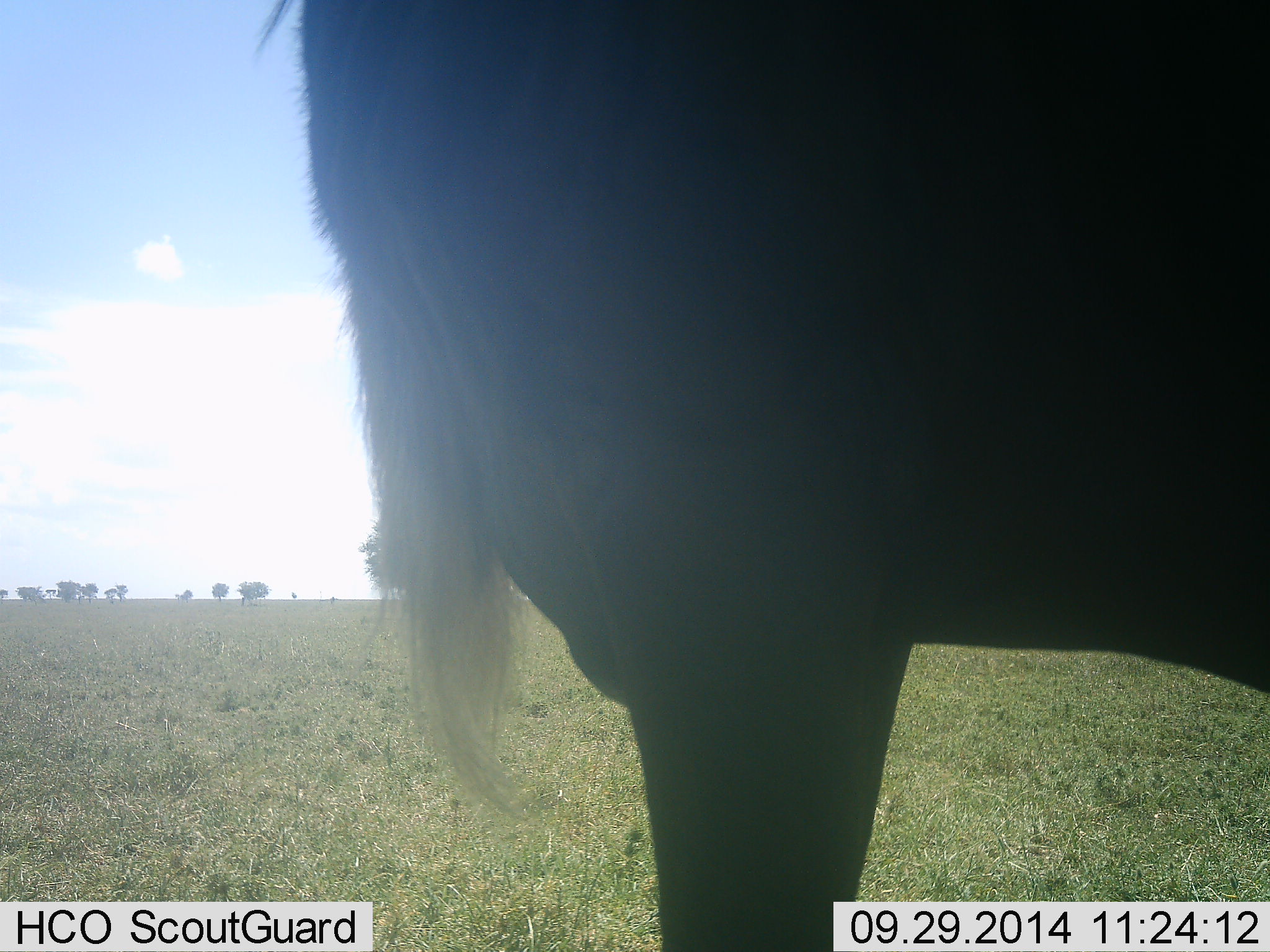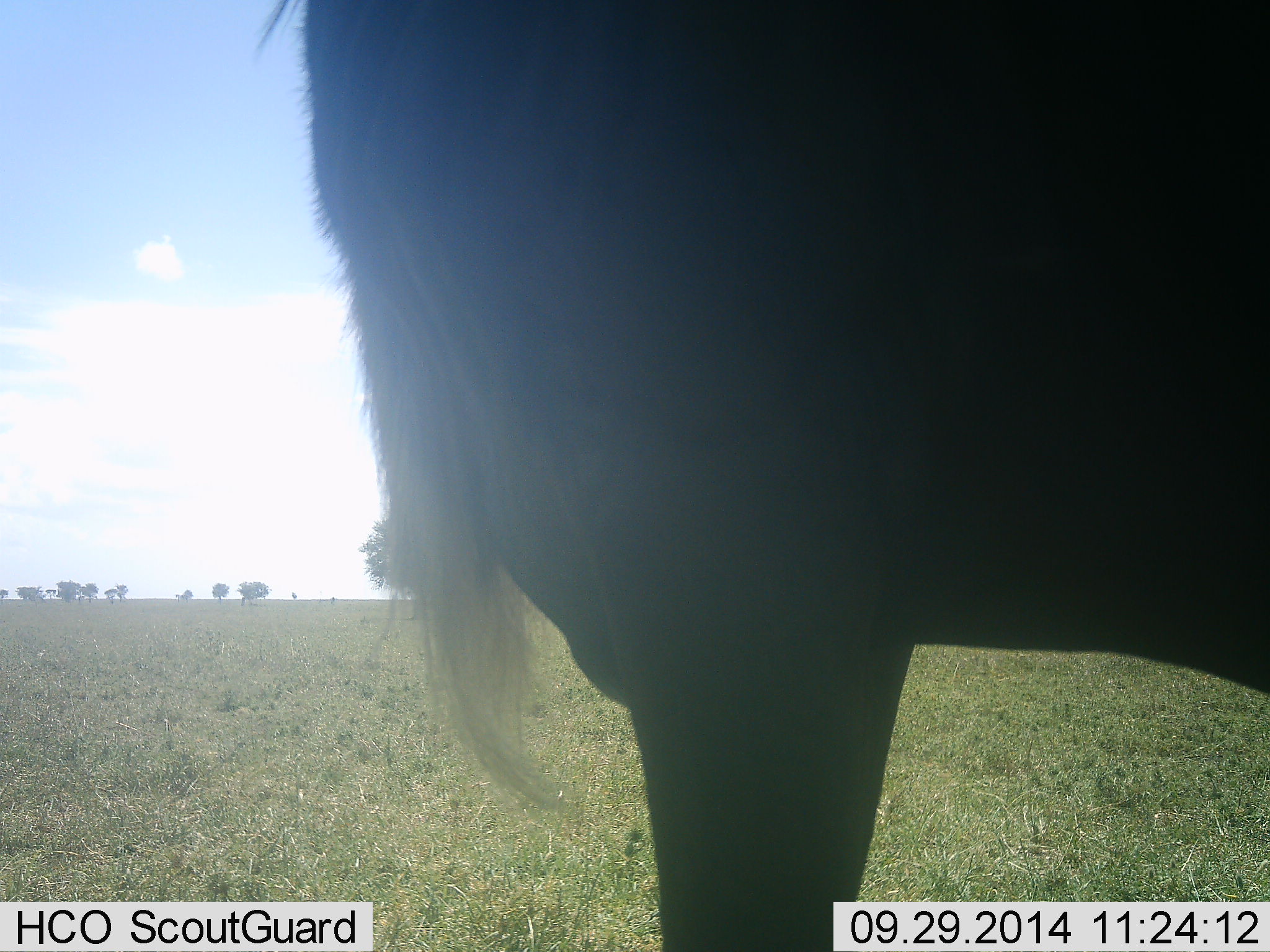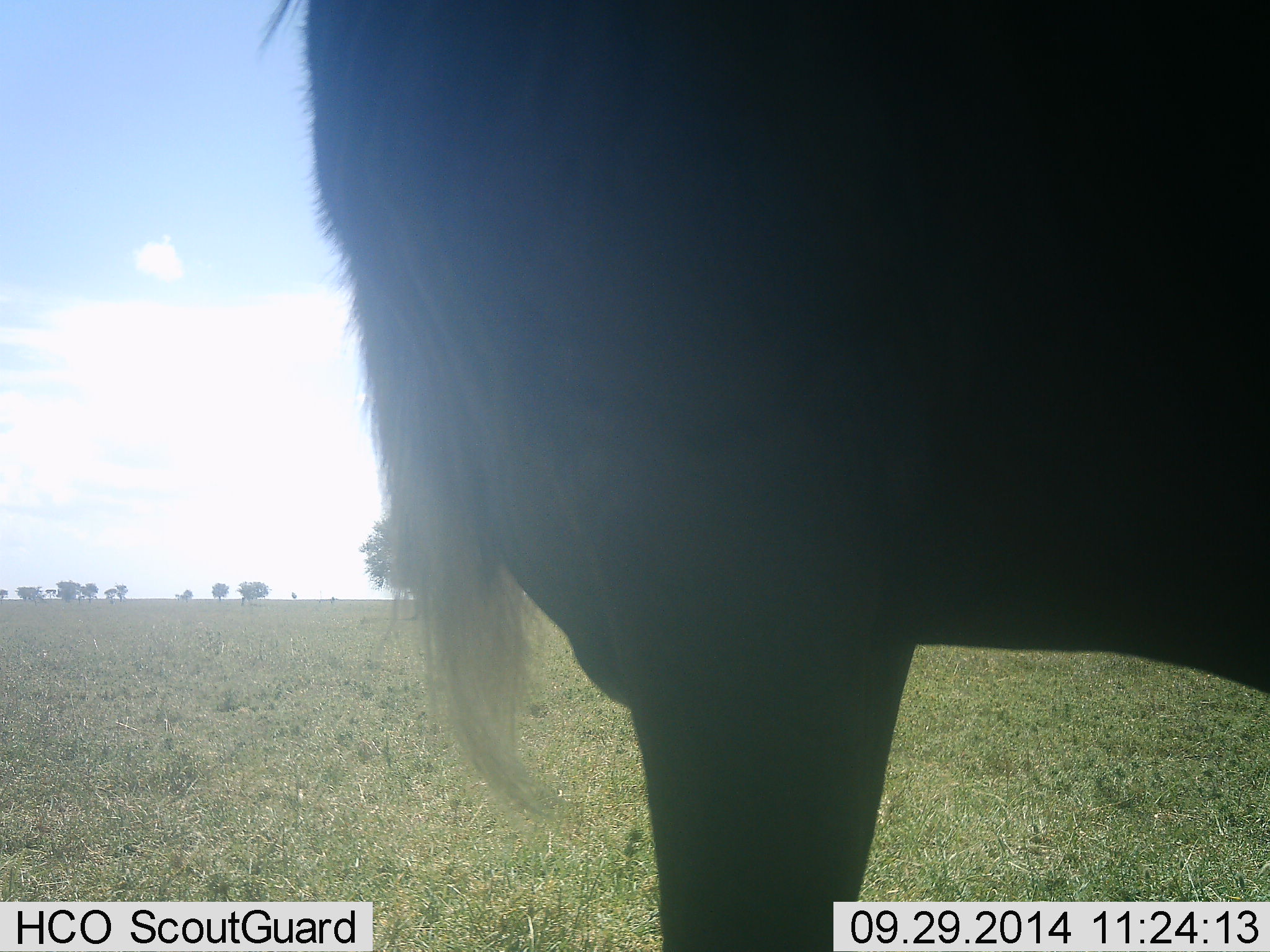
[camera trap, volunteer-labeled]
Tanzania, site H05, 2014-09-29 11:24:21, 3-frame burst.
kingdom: Animalia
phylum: Chordata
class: Mammalia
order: Artiodactyla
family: Bovidae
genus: Connochaetes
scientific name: Connochaetes taurinus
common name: blue wildebeest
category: wildebeest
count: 1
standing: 100%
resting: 0%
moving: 0%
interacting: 0%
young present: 0%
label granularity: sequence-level